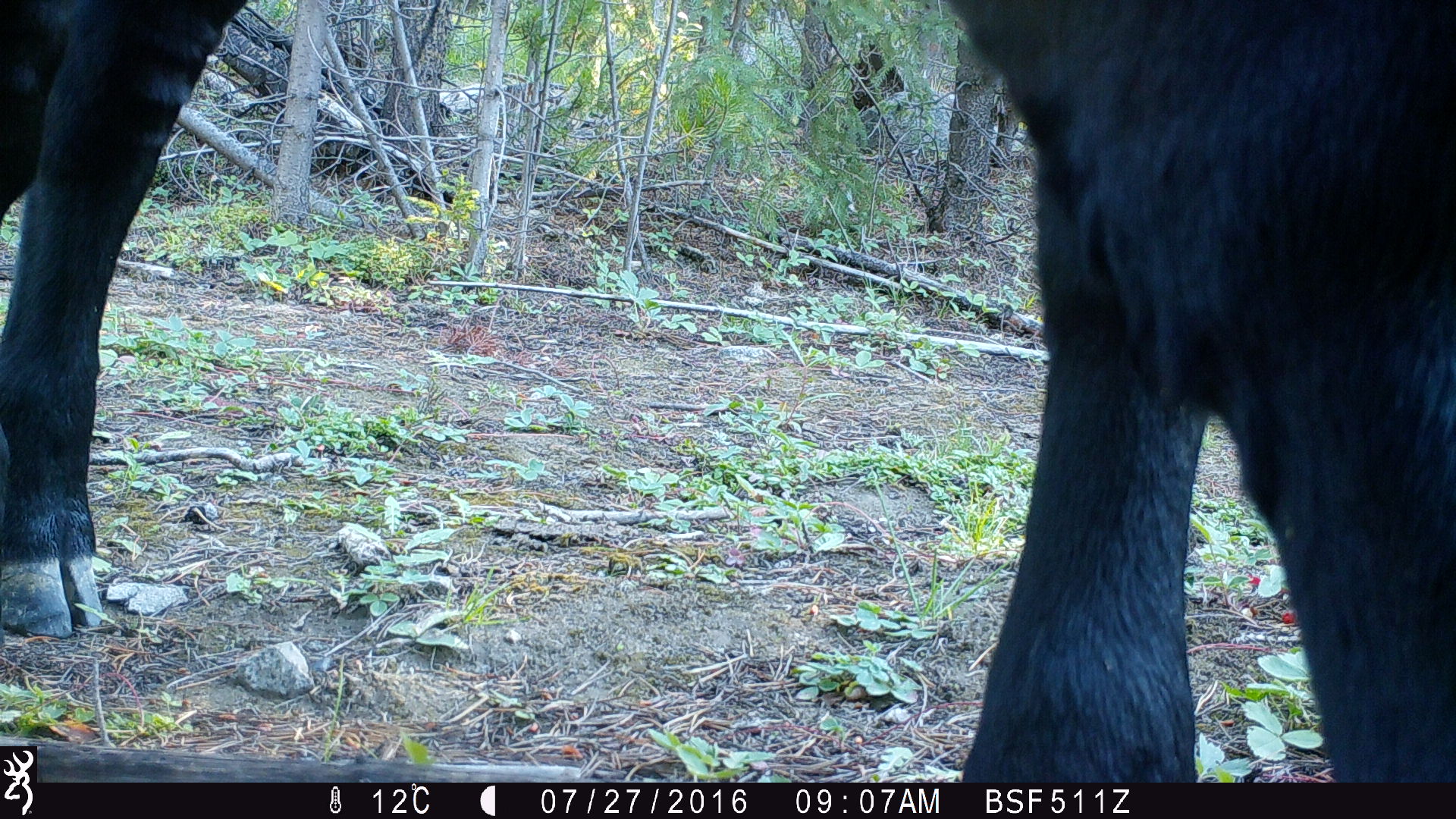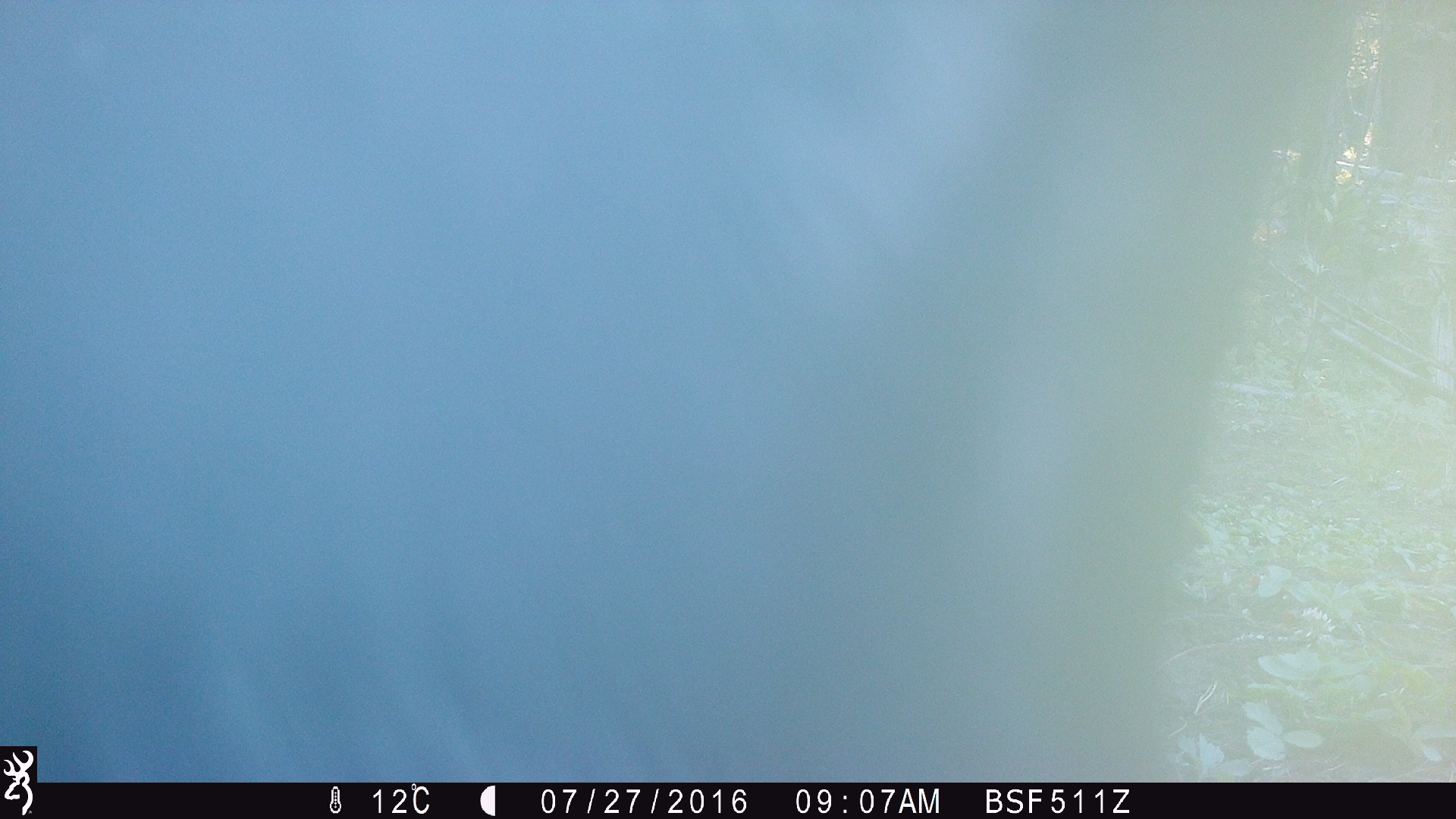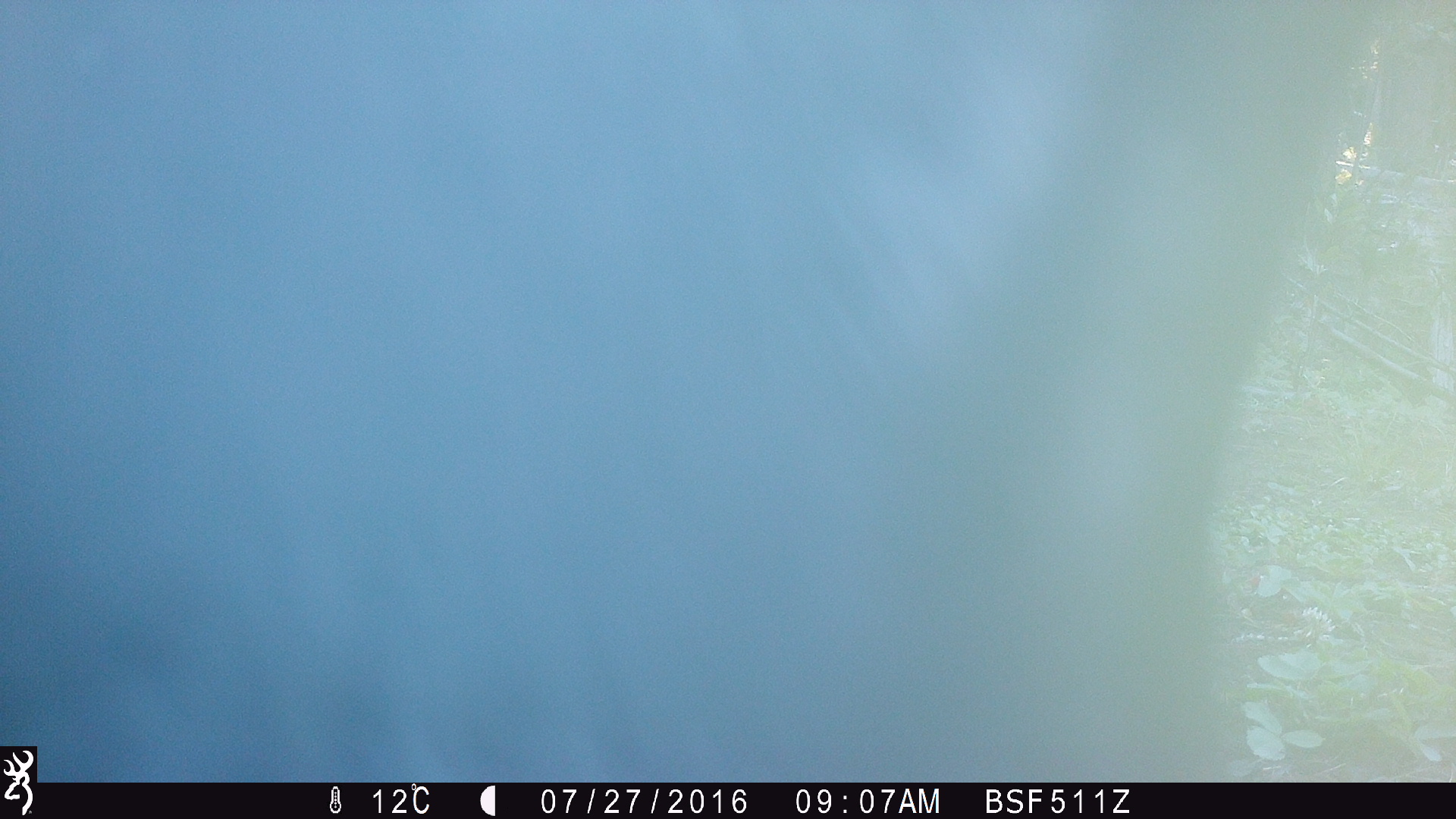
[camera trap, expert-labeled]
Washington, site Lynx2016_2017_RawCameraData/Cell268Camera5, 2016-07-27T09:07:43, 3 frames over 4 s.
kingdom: Animalia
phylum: Chordata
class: Mammalia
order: Artiodactyla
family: Bovidae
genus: Bos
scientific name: Bos taurus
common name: domestic cattle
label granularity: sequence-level